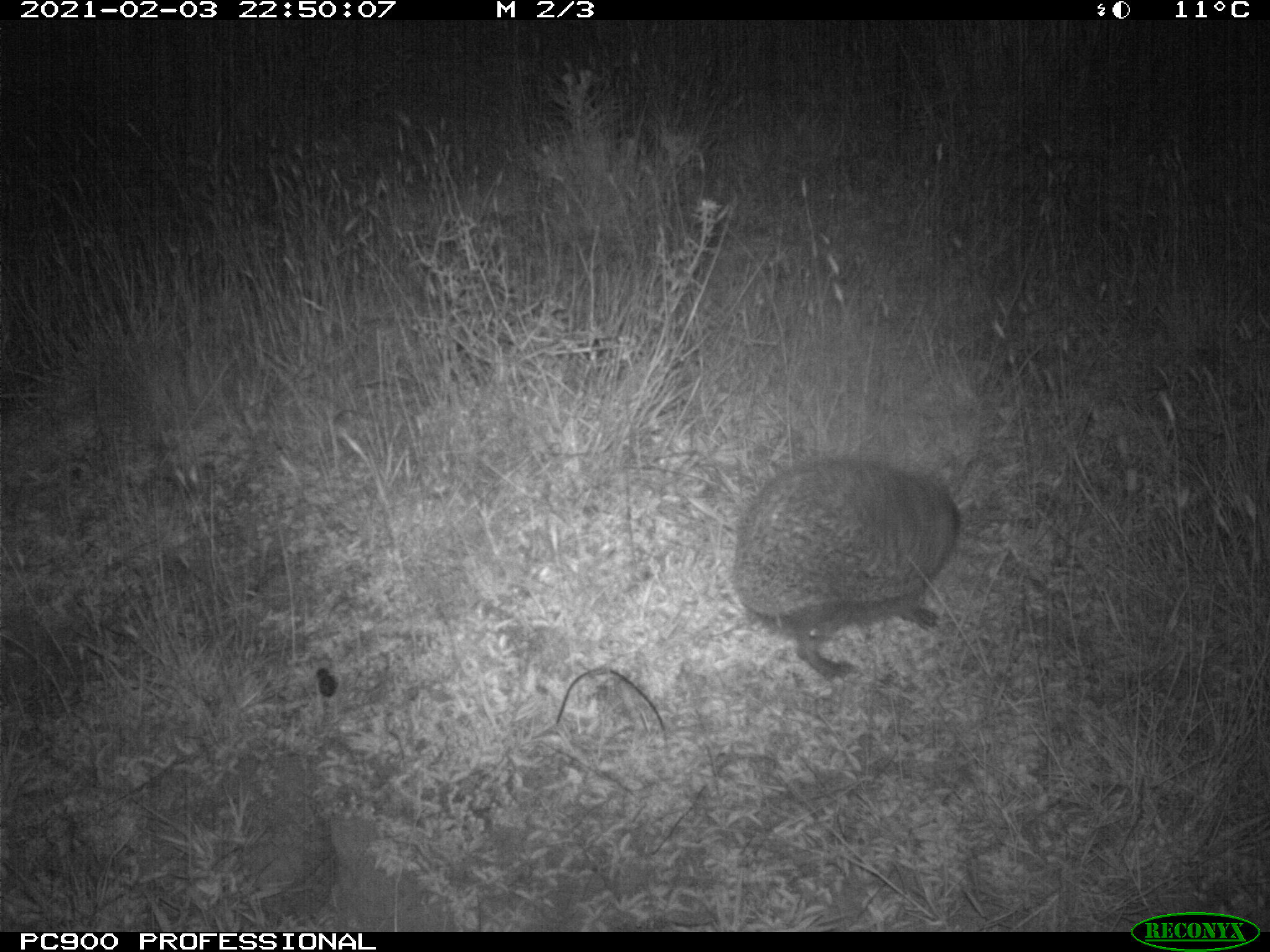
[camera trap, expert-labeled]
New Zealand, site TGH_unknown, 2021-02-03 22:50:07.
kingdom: Animalia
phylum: Chordata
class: Mammalia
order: Eulipotyphla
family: Erinaceidae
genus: Erinaceus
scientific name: Erinaceus europaeus europaeus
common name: european hedgehog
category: hedgehog